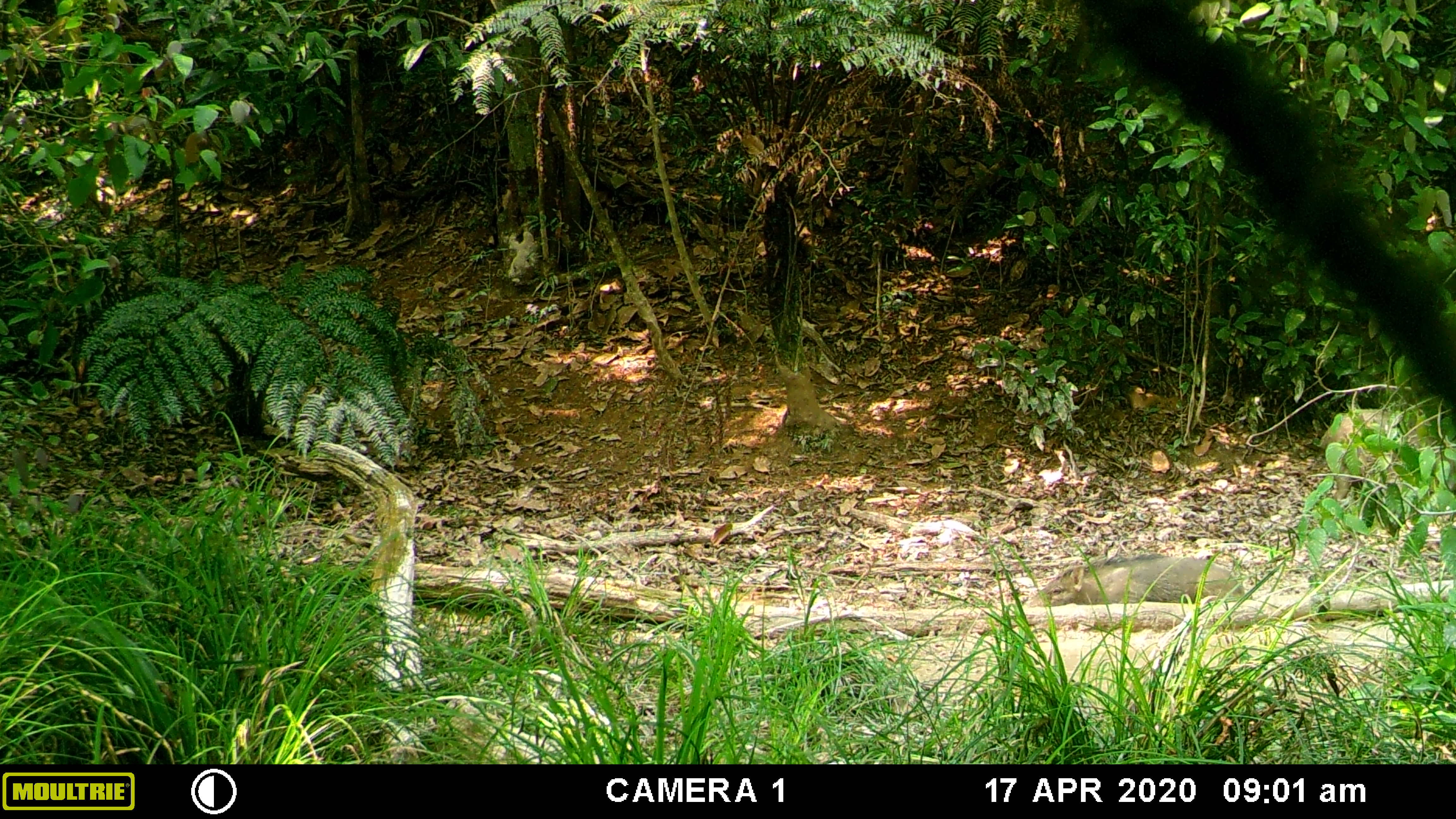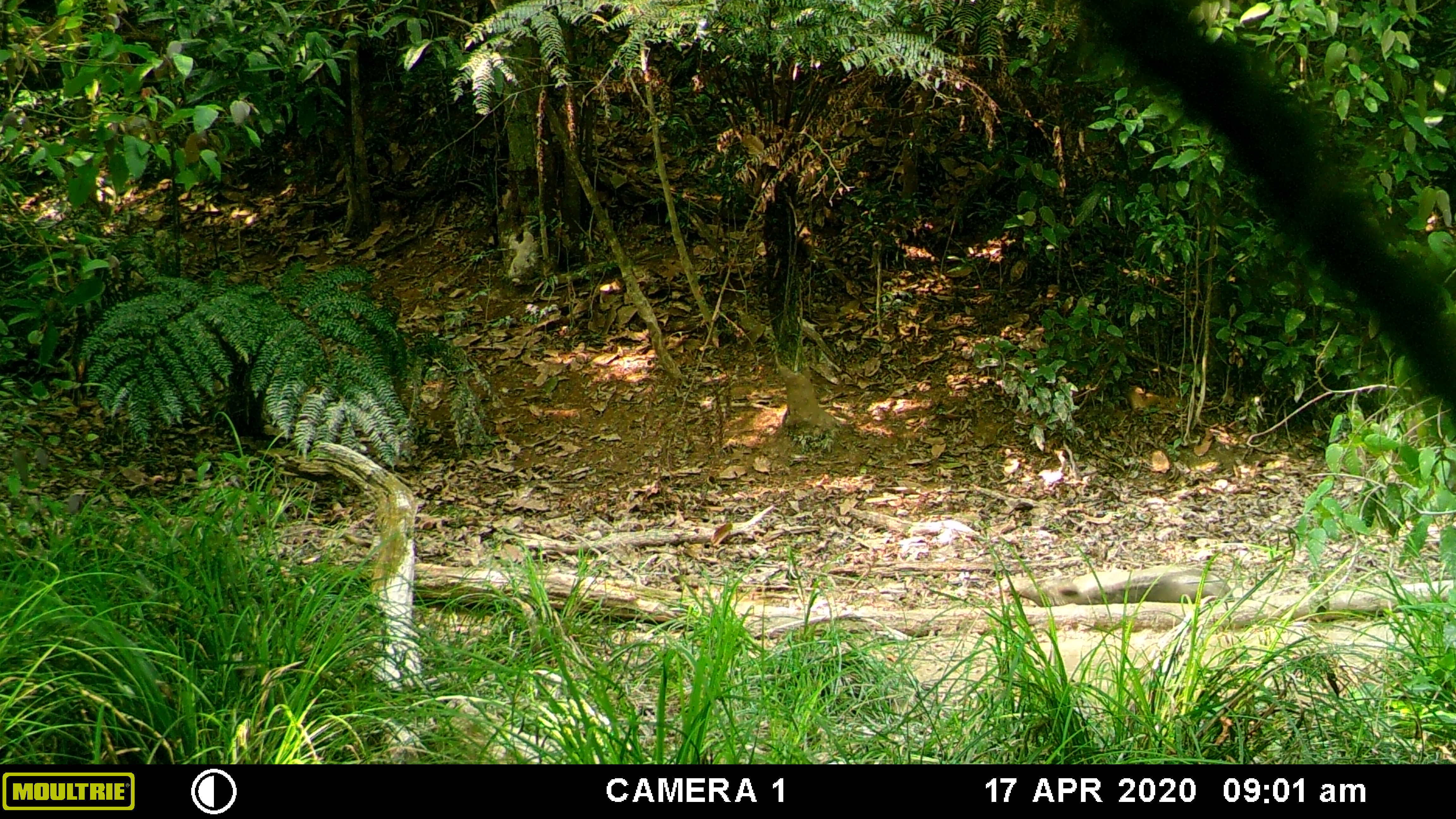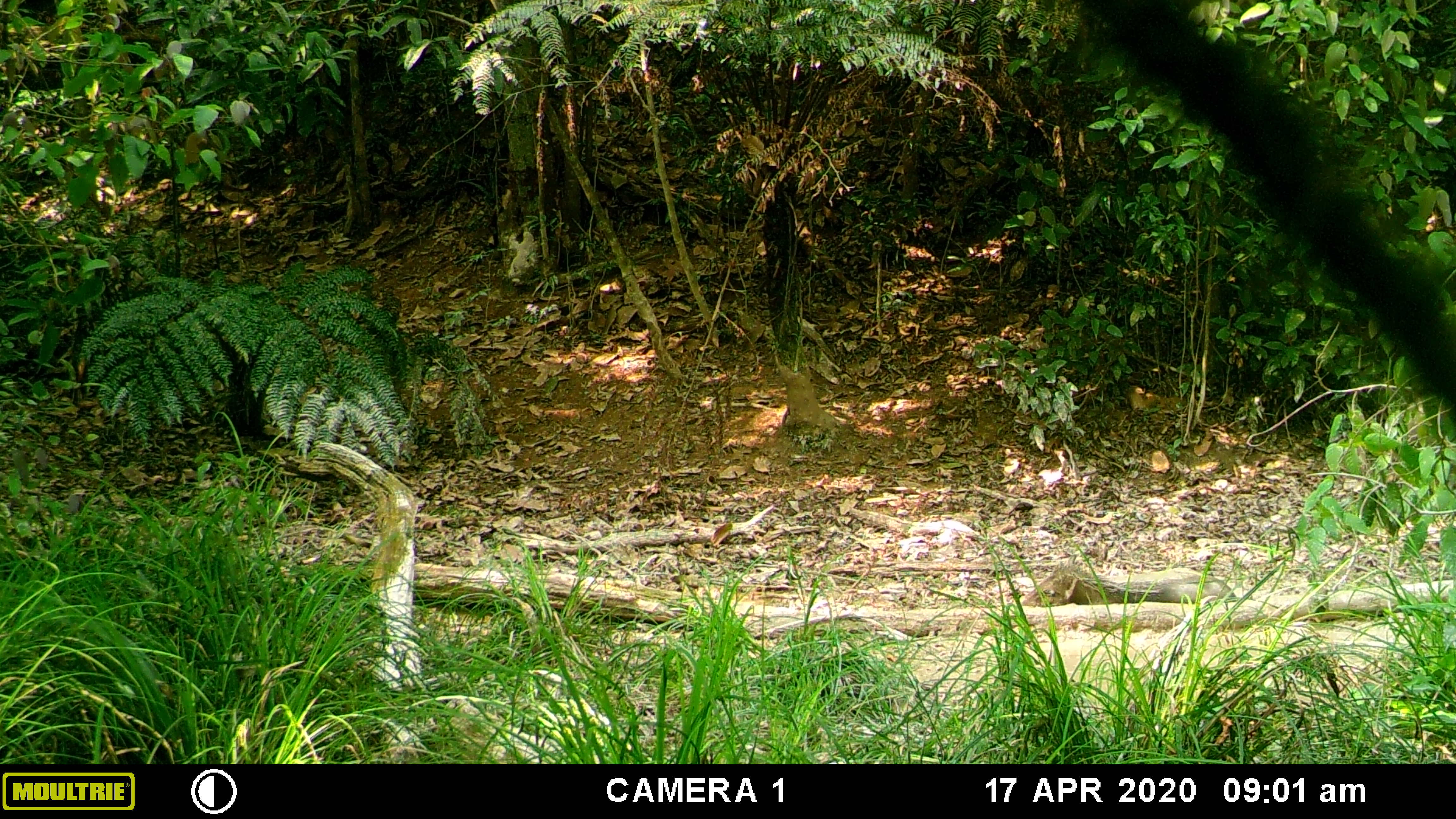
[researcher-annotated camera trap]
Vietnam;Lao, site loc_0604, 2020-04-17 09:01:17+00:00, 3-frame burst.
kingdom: Animalia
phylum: Chordata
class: Mammalia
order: Artiodactyla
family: Suidae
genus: Sus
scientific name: Sus scrofa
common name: eurasian wild pig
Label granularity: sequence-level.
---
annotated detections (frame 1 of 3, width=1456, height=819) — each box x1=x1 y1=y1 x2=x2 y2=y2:
eurasian wild pig: x1=1315 y1=407 x2=1456 y2=502; x1=1027 y1=550 x2=1245 y2=605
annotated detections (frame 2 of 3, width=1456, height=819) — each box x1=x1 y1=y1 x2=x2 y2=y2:
eurasian wild pig: x1=1003 y1=559 x2=1235 y2=605; x1=1355 y1=407 x2=1445 y2=488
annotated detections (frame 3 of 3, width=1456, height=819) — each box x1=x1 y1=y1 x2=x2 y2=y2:
eurasian wild pig: x1=1019 y1=557 x2=1236 y2=605; x1=1392 y1=400 x2=1453 y2=486